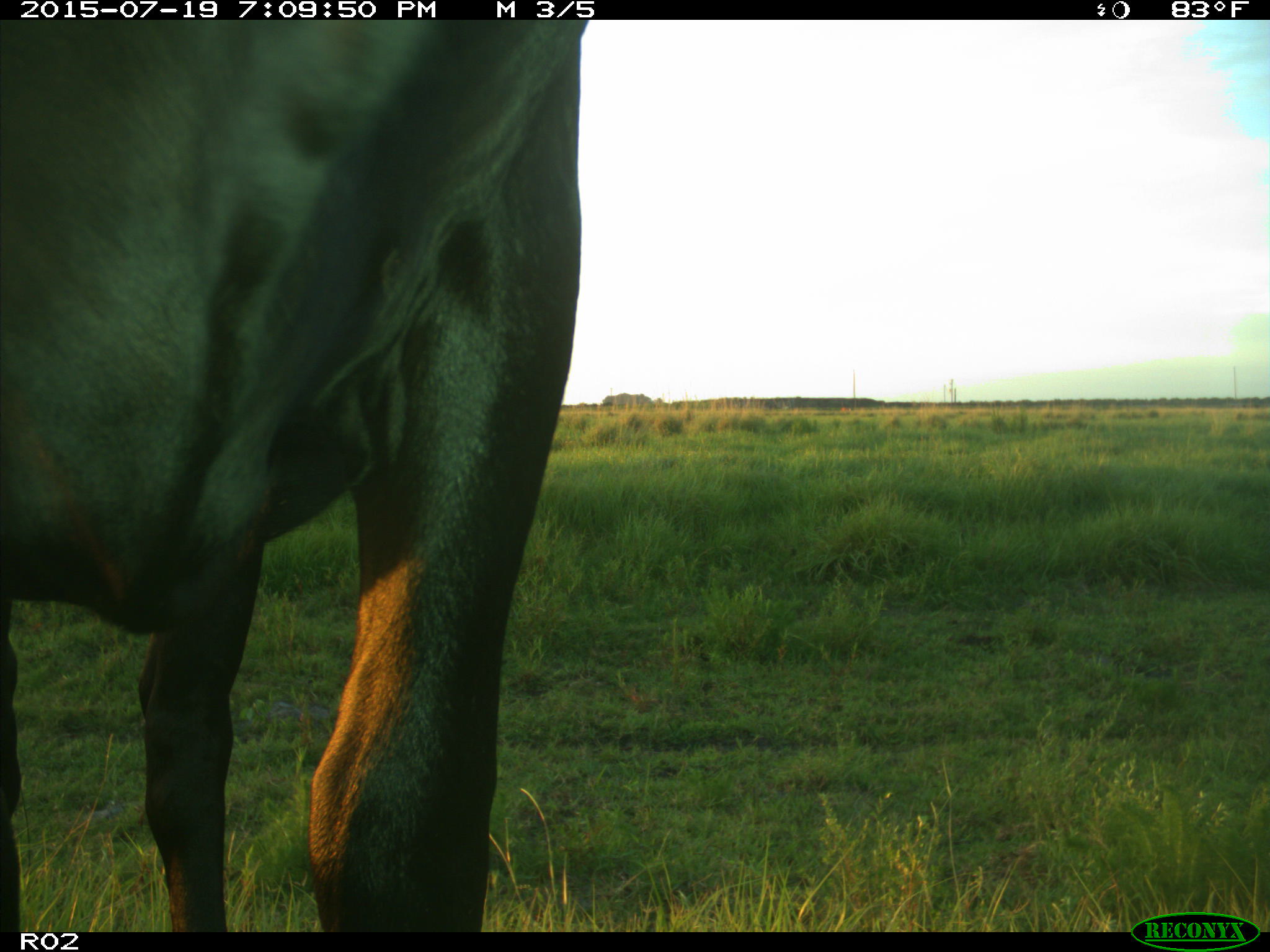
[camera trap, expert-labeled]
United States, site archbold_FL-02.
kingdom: Animalia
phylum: Chordata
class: Mammalia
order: Artiodactyla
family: Bovidae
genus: Bos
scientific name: Bos taurus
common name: domestic cow